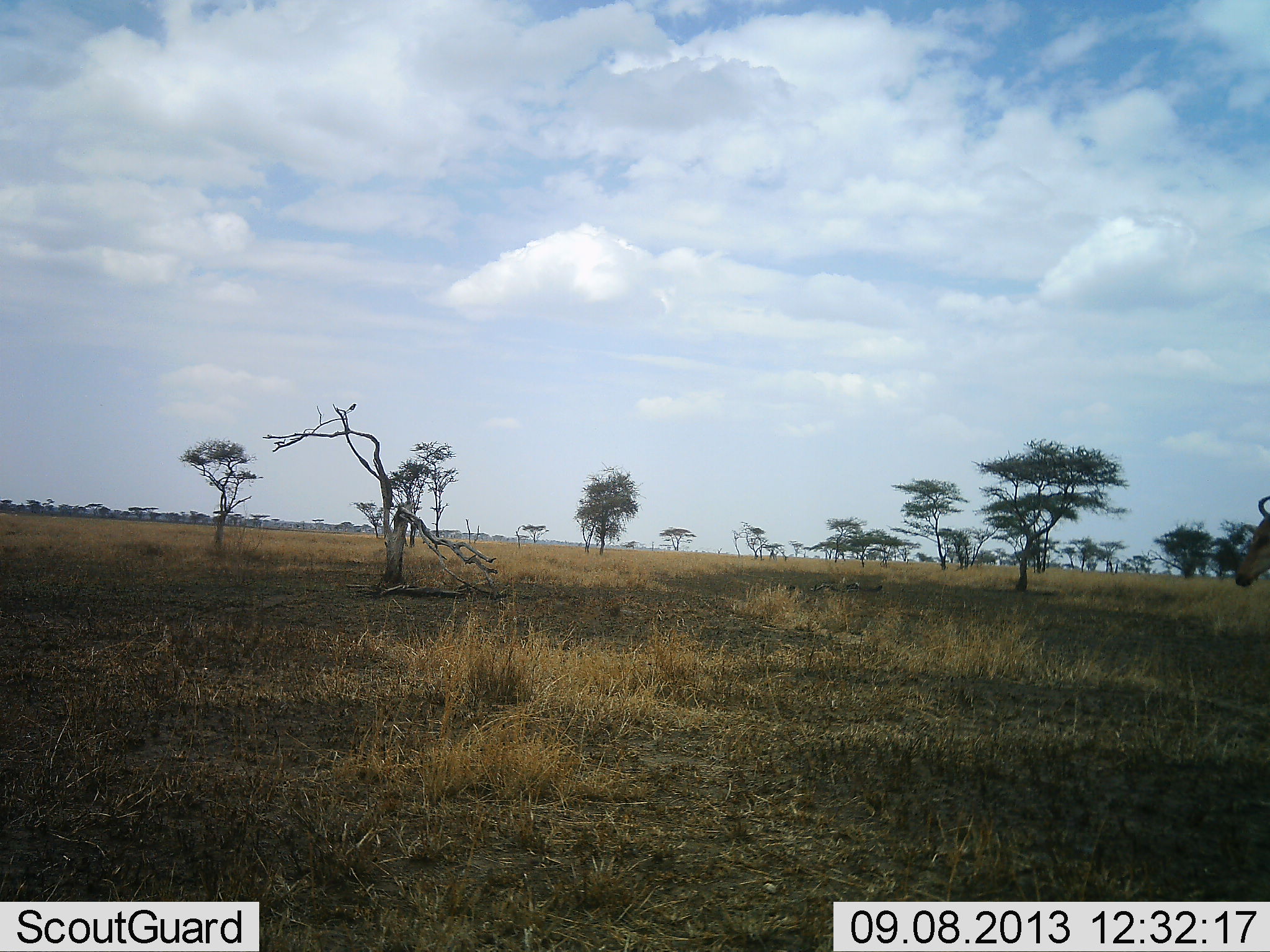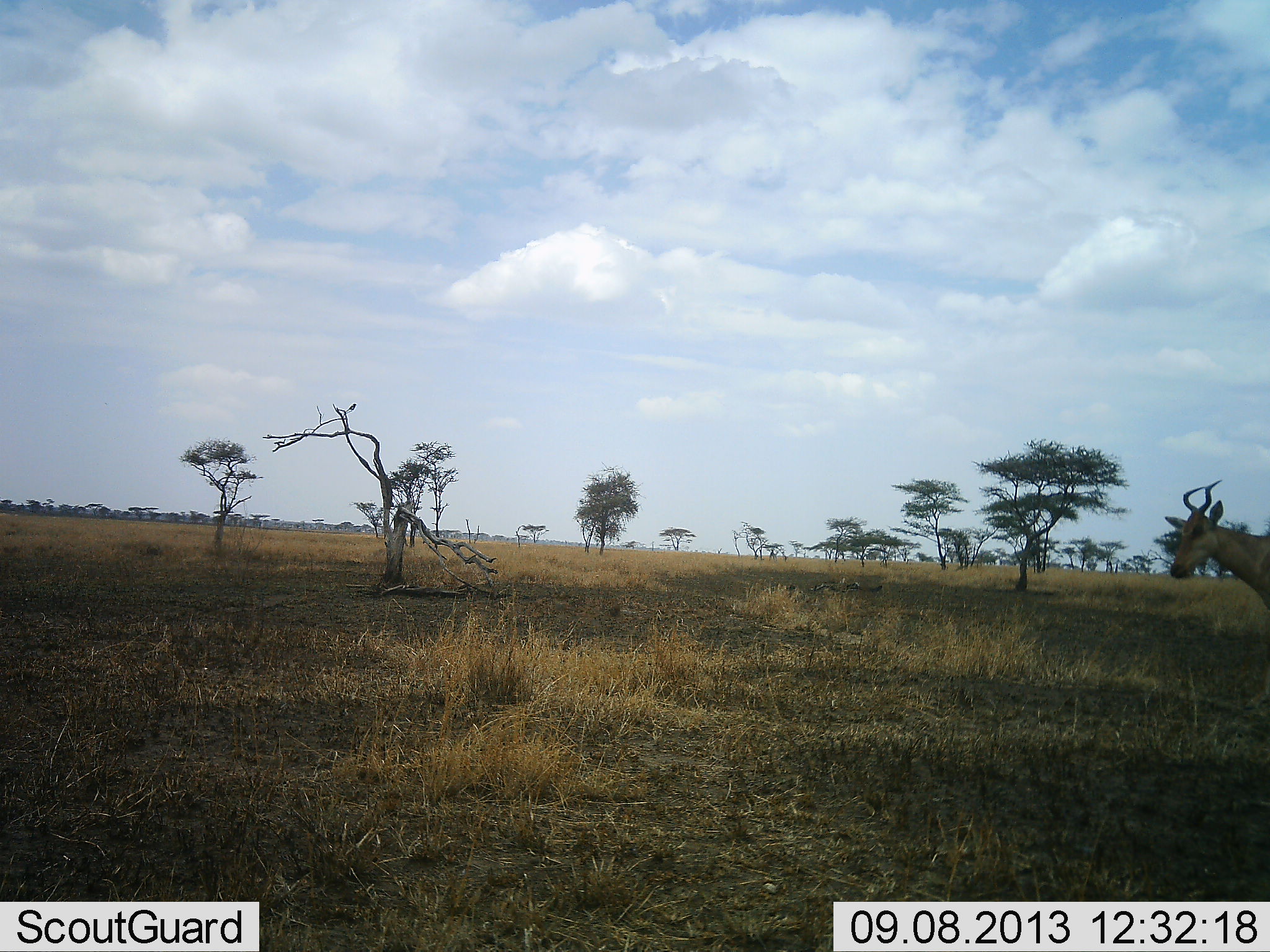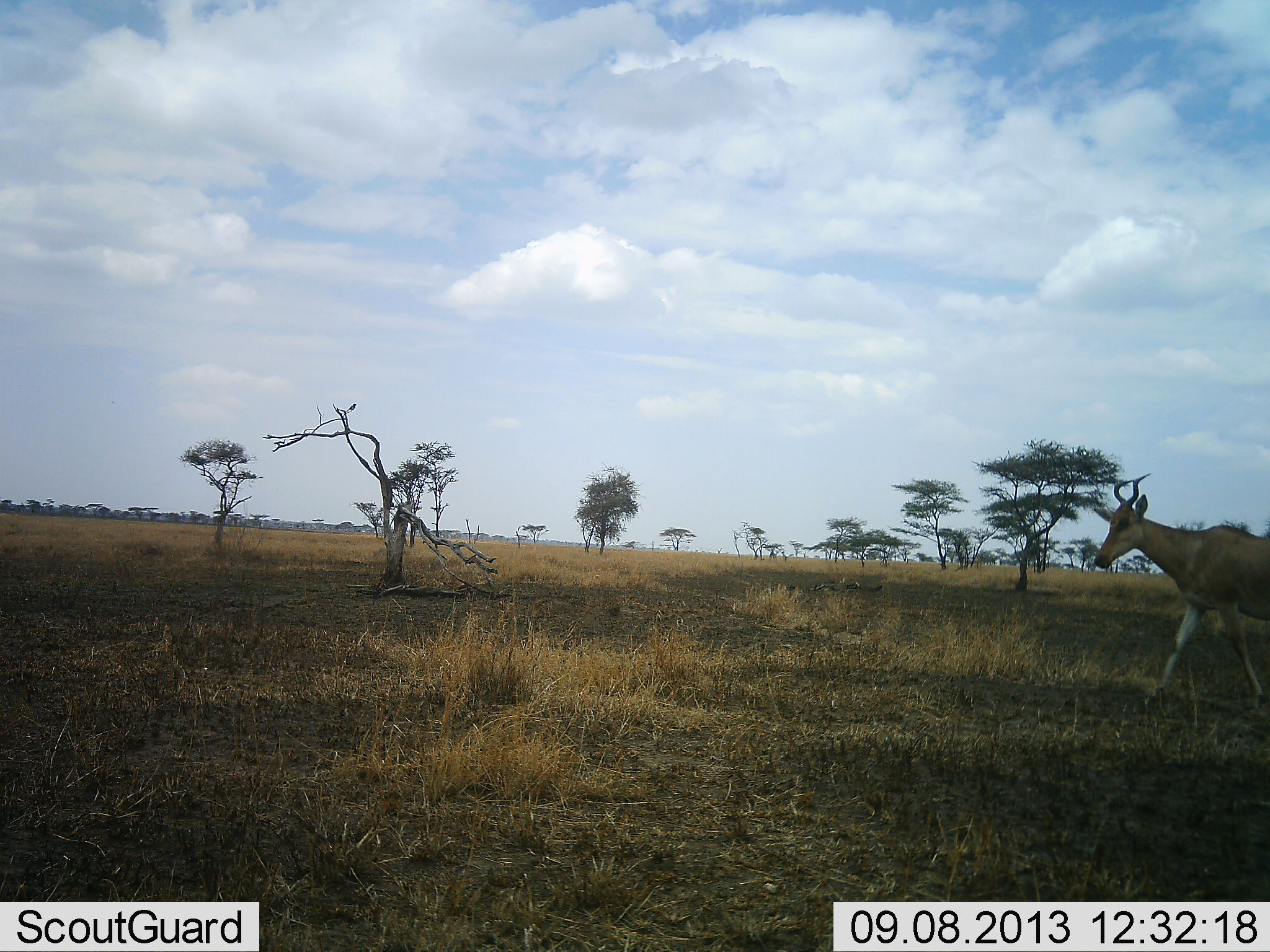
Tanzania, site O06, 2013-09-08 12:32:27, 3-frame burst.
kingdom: Animalia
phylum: Chordata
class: Mammalia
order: Artiodactyla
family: Bovidae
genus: Alcelaphus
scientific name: Alcelaphus buselaphus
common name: hartebeest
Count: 1.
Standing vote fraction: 8%.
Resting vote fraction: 0%.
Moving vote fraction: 92%.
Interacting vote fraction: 0%.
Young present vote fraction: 0%.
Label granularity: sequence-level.